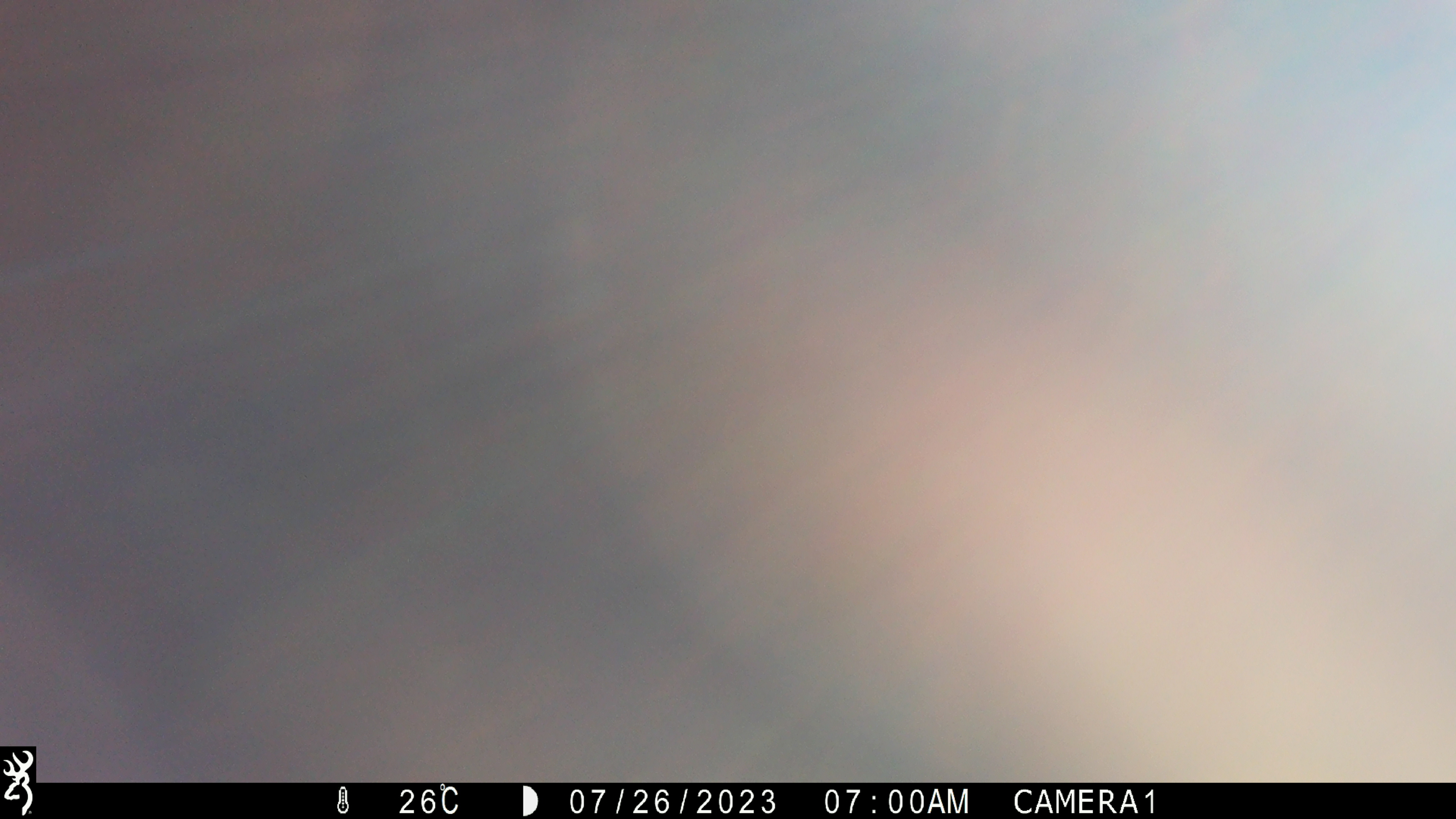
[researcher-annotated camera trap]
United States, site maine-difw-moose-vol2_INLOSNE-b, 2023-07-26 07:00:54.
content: unidentified animal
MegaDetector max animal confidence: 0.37